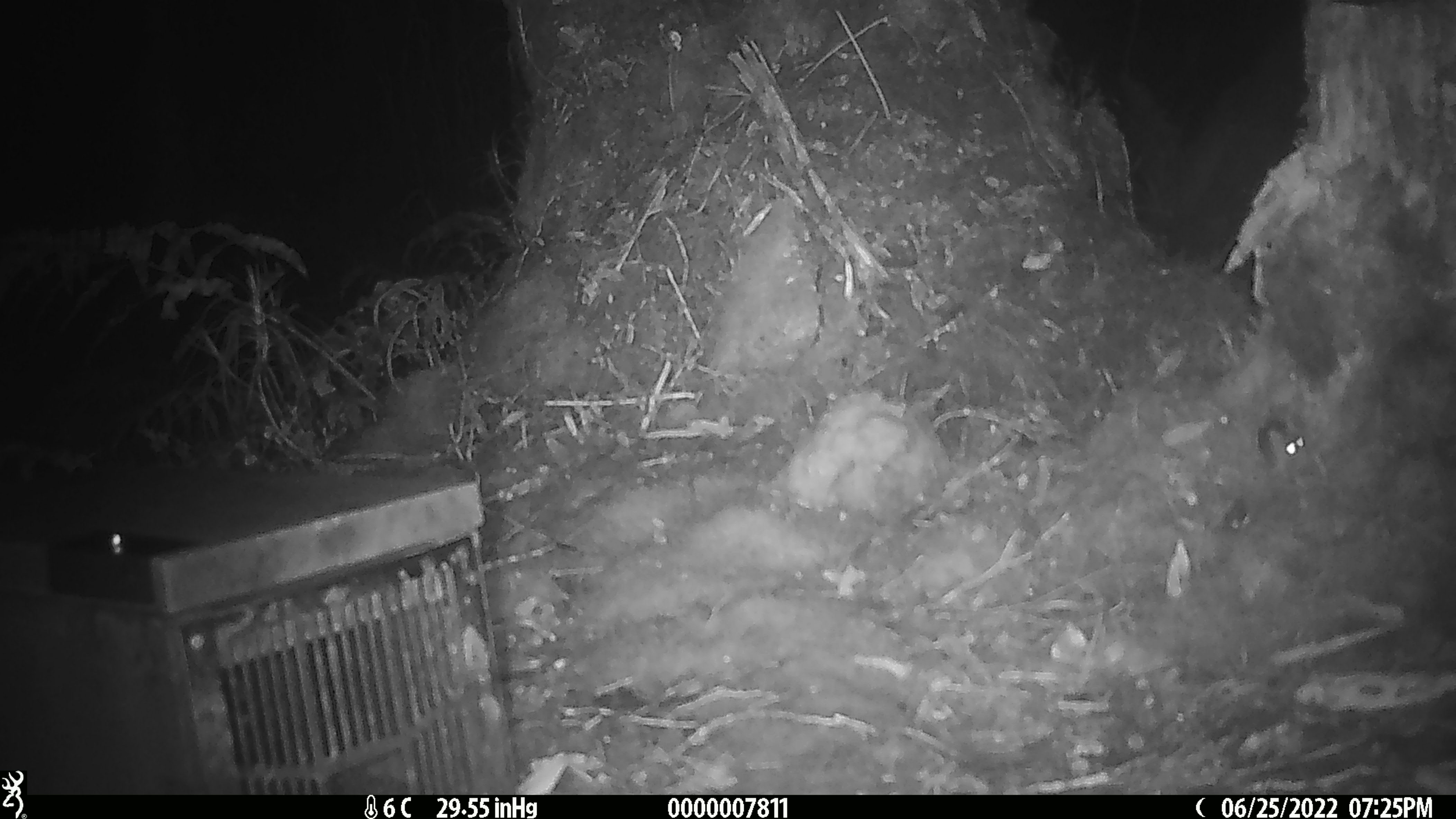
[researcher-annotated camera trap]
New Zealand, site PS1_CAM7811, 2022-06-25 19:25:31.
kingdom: Animalia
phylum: Chordata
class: Mammalia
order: Rodentia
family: Muridae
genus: Mus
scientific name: Mus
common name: mouse